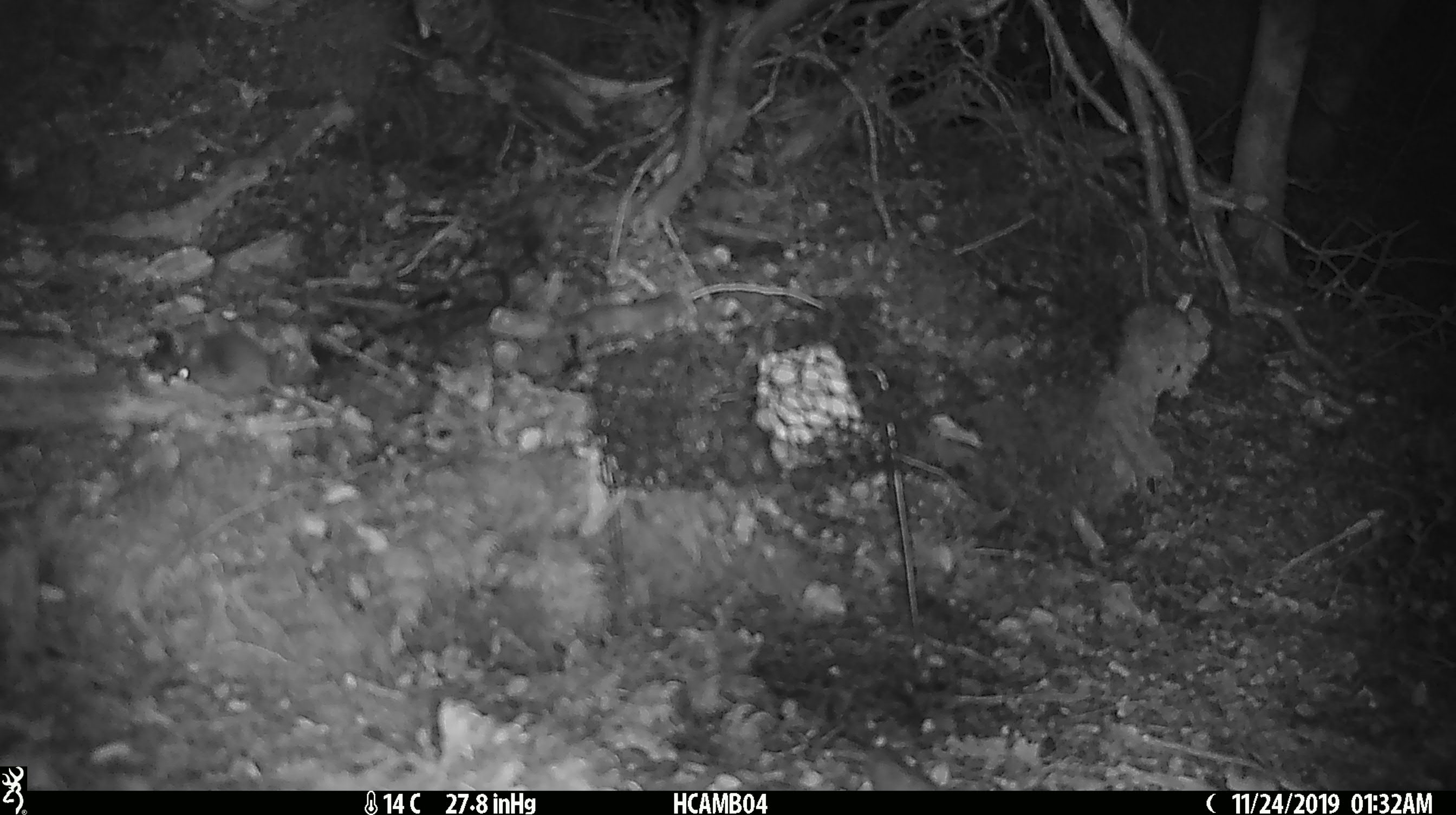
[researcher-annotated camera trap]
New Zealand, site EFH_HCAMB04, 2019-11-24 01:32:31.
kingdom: Animalia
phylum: Chordata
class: Mammalia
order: Rodentia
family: Muridae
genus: Mus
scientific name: Mus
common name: mouse